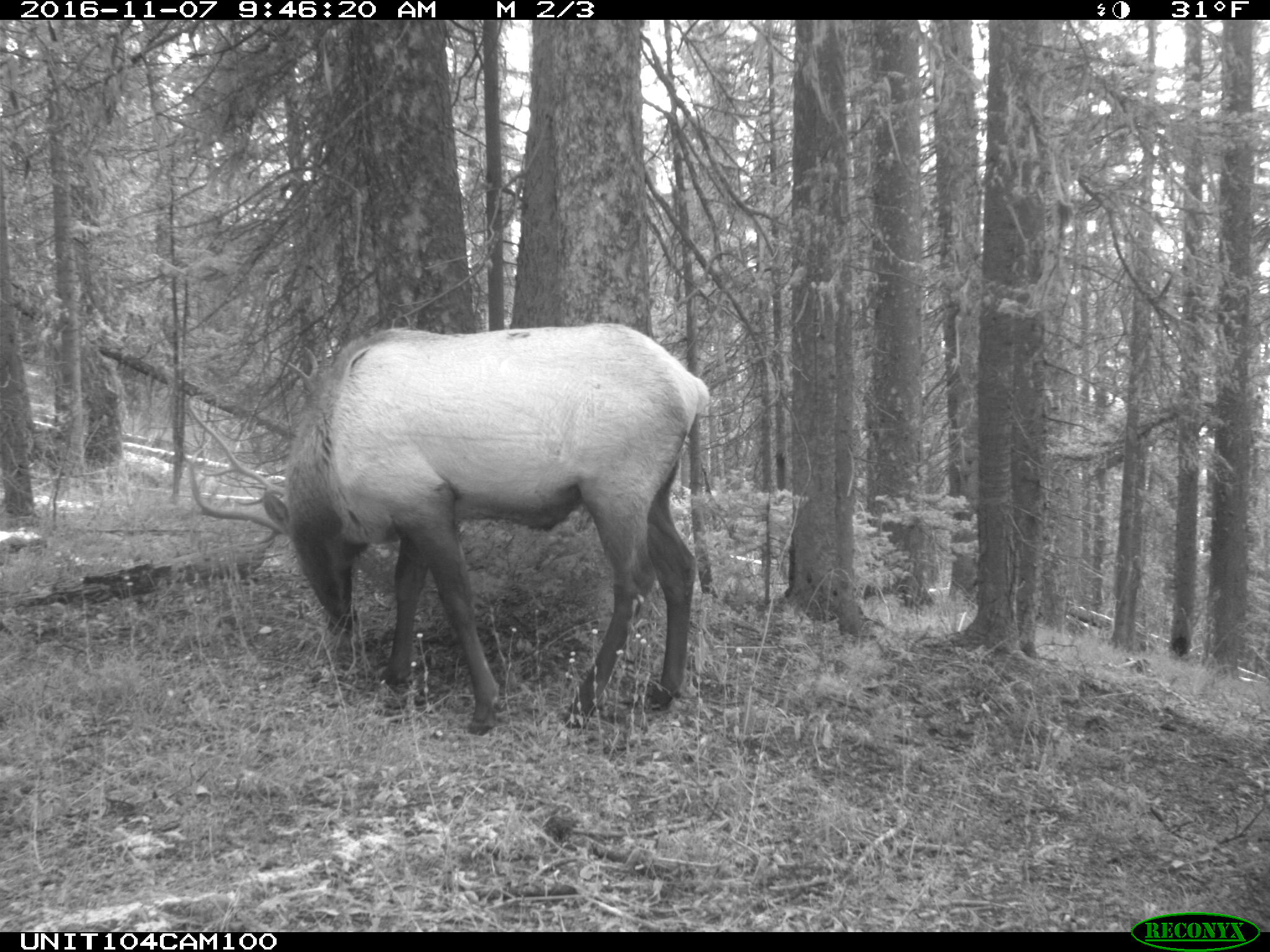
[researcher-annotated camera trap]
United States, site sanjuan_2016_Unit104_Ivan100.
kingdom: Animalia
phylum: Chordata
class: Mammalia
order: Artiodactyla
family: Cervidae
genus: Cervus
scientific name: Cervus elaphus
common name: red deer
Cervus elaphus (red deer).